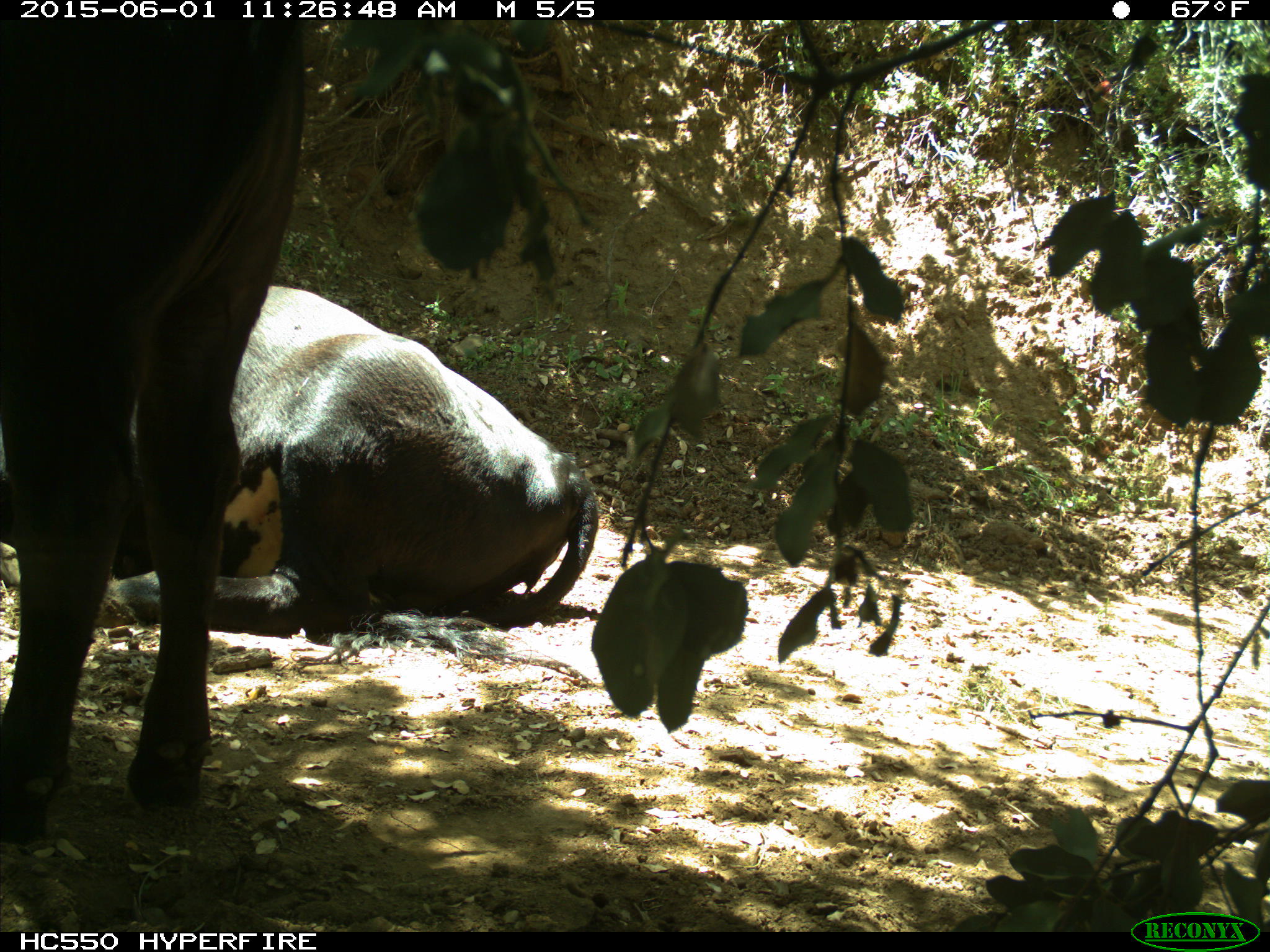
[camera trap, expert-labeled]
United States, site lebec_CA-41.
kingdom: Animalia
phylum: Chordata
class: Mammalia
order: Artiodactyla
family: Bovidae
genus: Bos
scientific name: Bos taurus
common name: domestic cow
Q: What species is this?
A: Bos taurus (domestic cow).